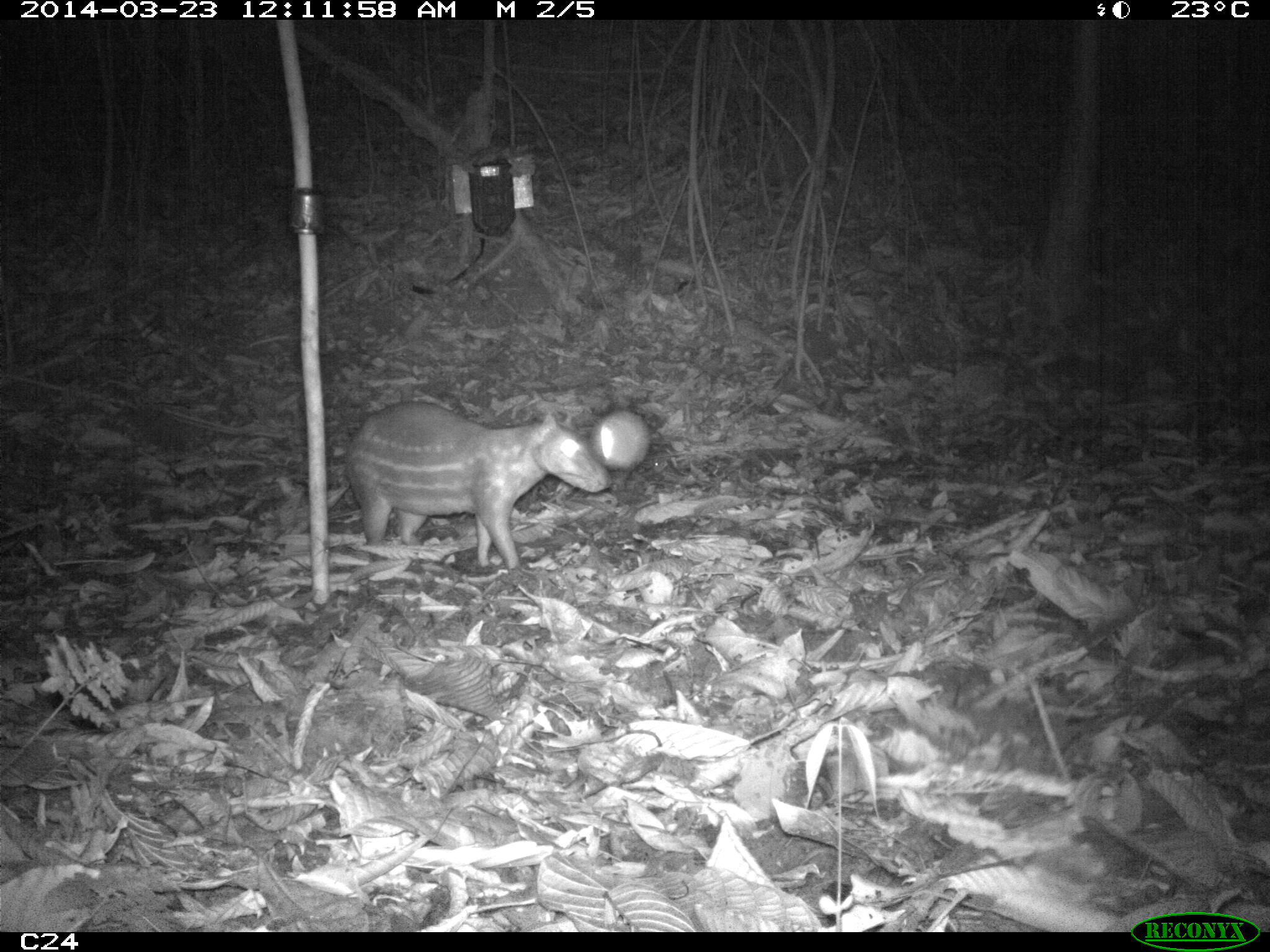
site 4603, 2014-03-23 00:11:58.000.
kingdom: Animalia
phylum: Chordata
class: Mammalia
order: Rodentia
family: Cuniculidae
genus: Cuniculus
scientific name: Cuniculus paca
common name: spotted paca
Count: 2.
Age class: adult.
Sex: female.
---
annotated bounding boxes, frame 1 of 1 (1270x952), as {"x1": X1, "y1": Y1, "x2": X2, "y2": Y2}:
cuniculus paca: {"x1": 341, "y1": 400, "x2": 613, "y2": 570}